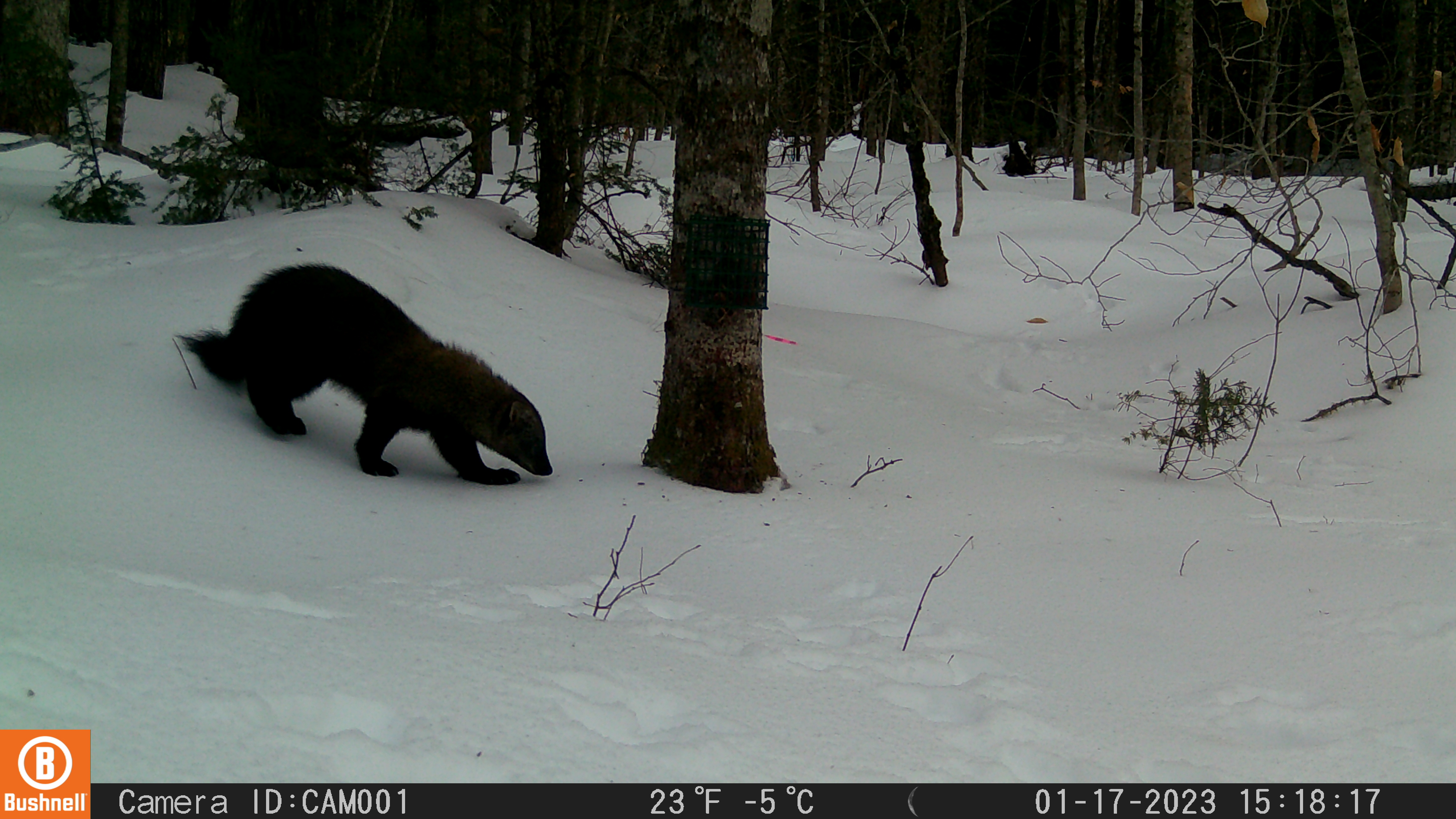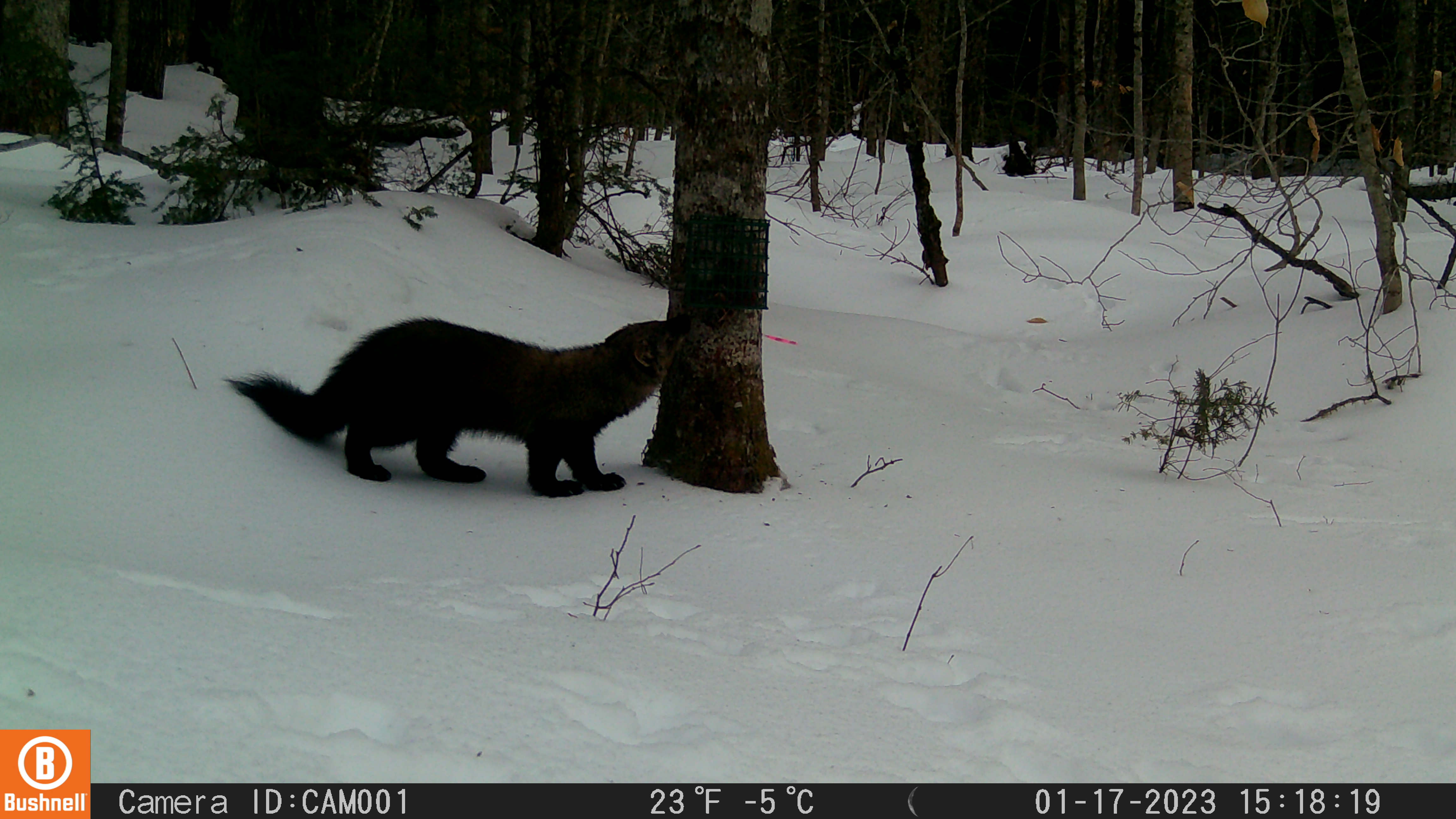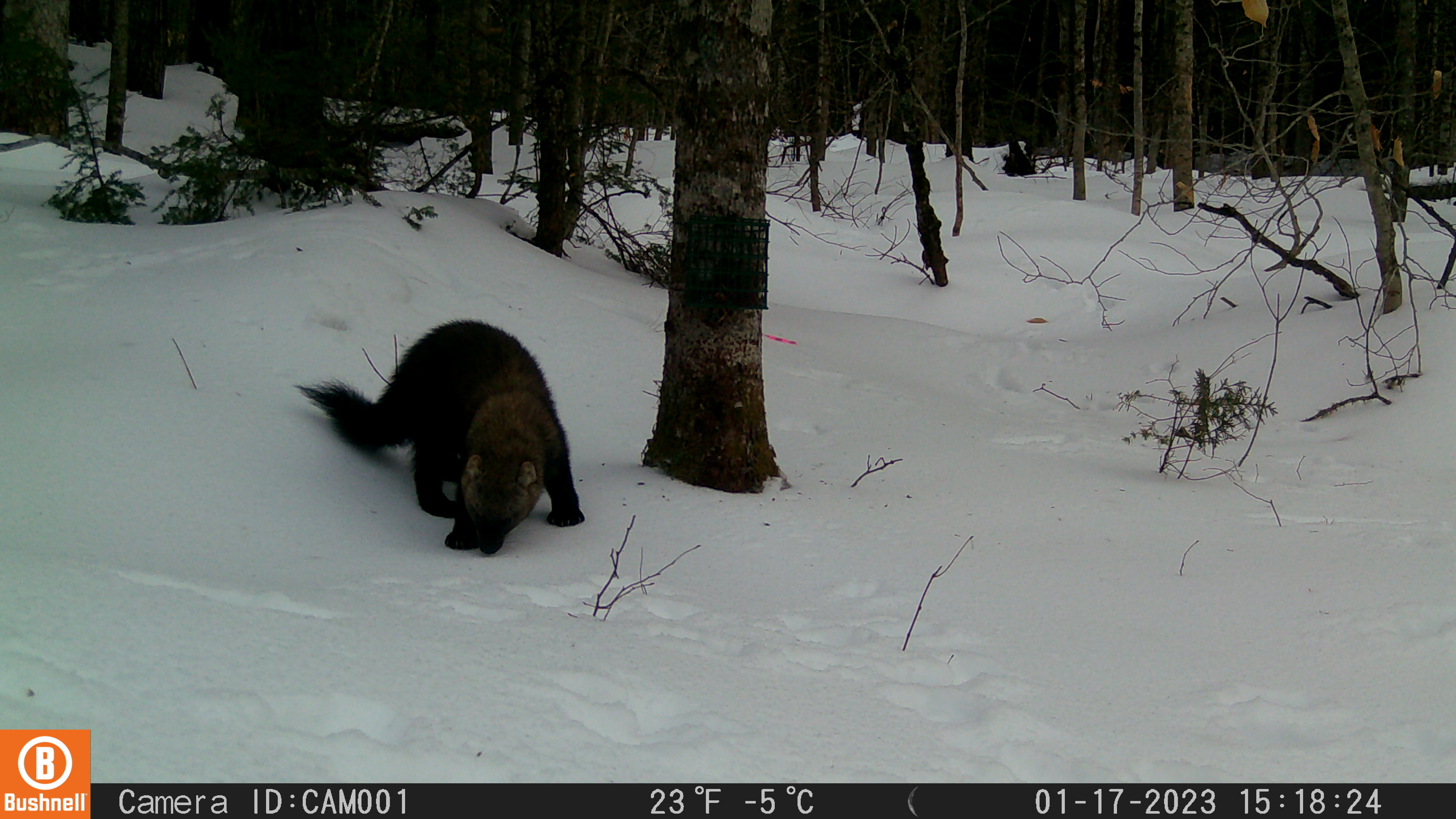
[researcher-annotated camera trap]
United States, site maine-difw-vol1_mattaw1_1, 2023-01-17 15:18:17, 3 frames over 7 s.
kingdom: Animalia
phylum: Chordata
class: Mammalia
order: Carnivora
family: Mustelidae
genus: Pekania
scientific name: Pekania pennanti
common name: fisher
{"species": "fisher (Pekania pennanti)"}